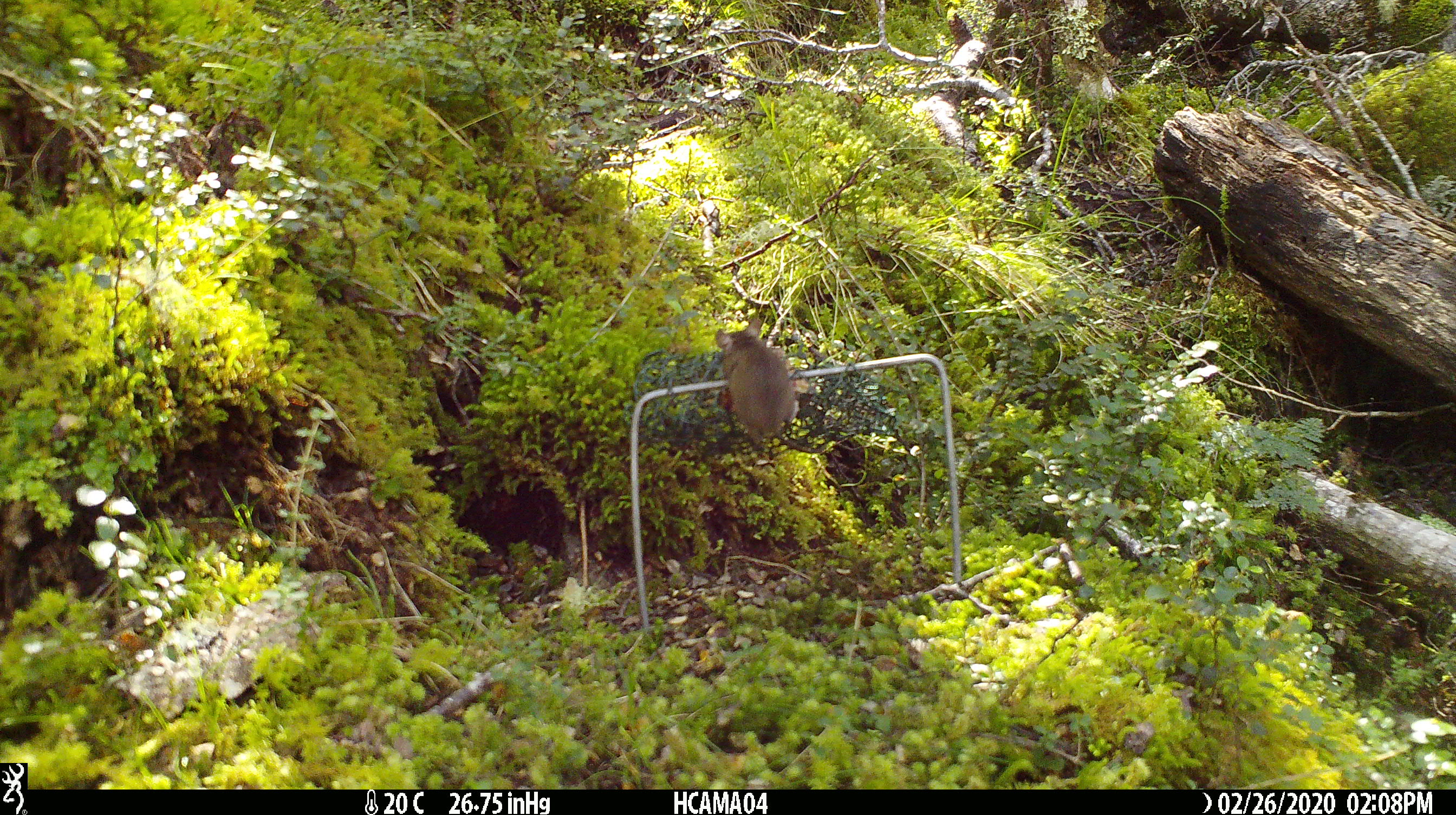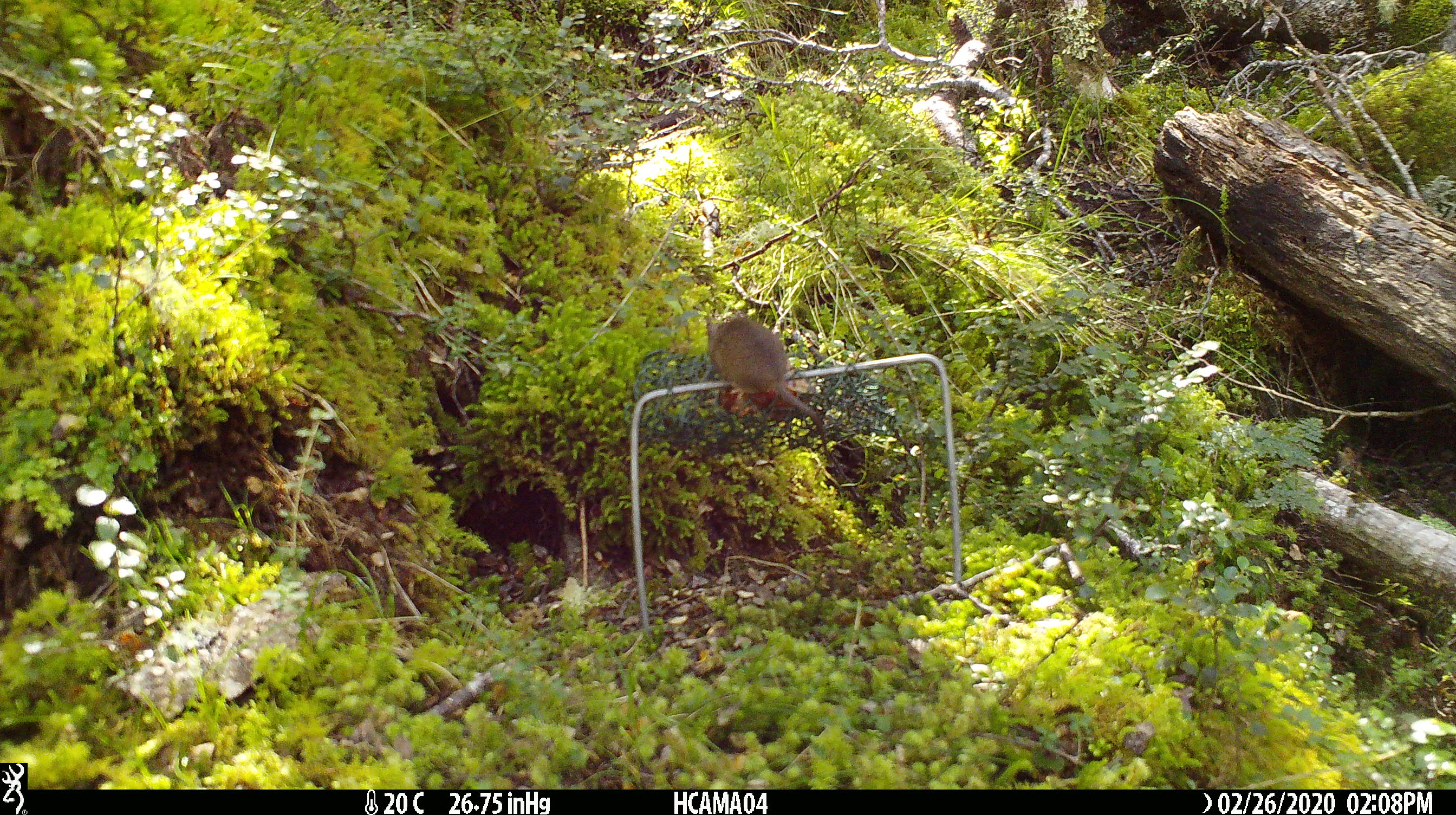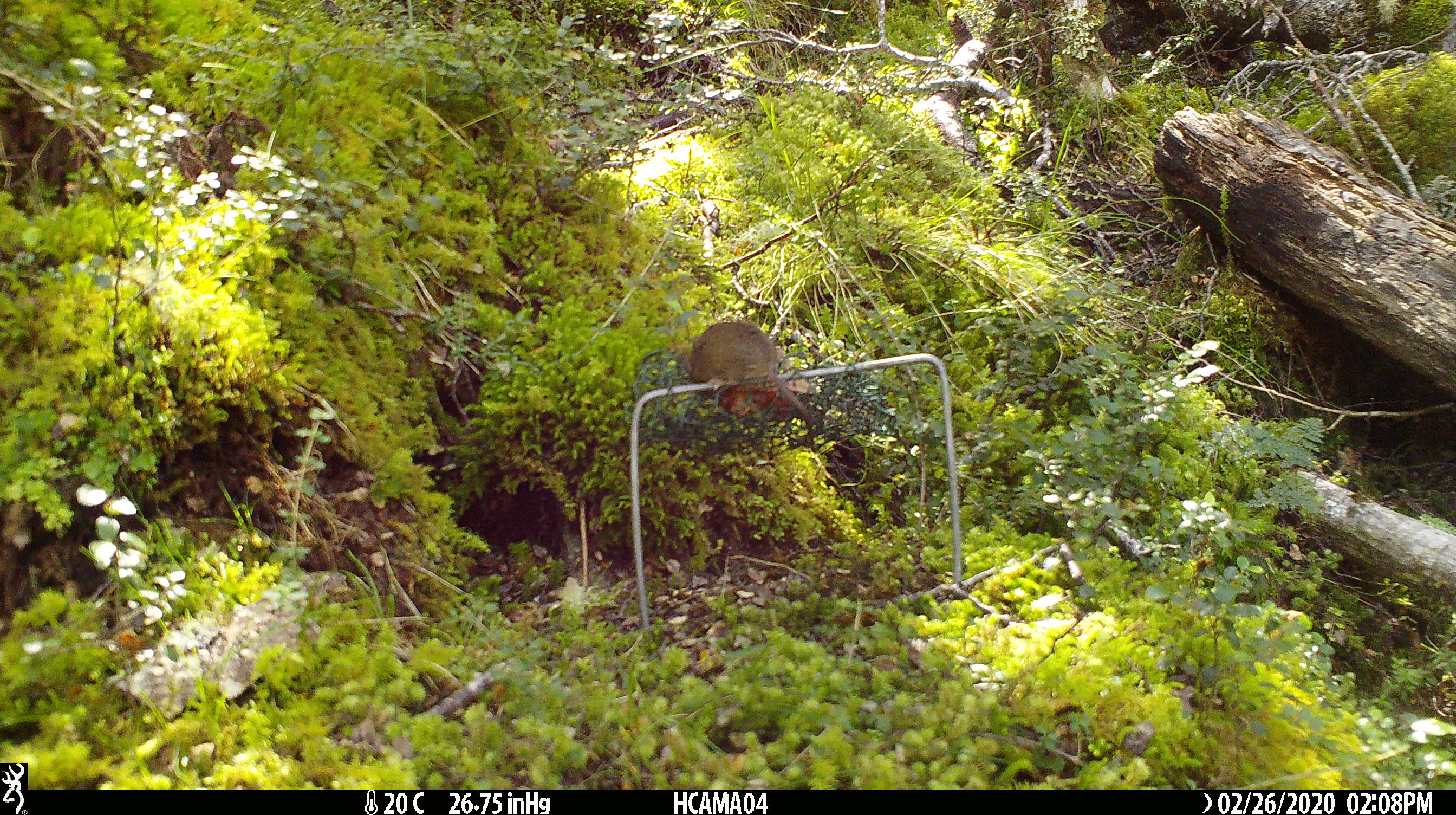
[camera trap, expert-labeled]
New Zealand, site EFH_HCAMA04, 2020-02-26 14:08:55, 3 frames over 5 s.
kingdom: Animalia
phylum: Chordata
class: Mammalia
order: Rodentia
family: Muridae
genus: Mus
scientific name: Mus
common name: mouse